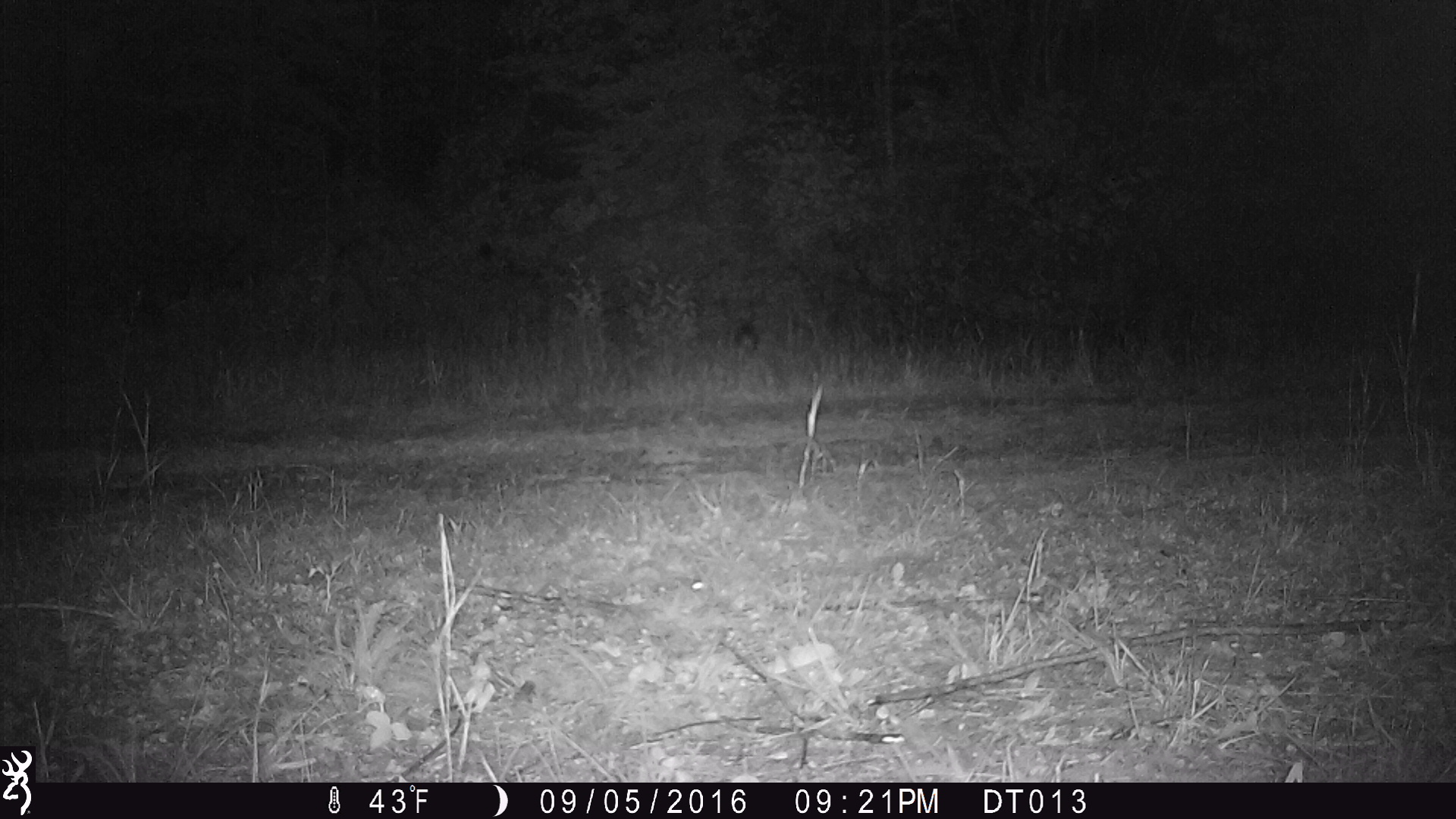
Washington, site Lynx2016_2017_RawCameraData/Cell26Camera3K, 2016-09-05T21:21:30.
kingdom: Animalia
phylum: Chordata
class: Mammalia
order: Lagomorpha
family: Leporidae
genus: Lepus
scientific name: Lepus americanus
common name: snowshoe hare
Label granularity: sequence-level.